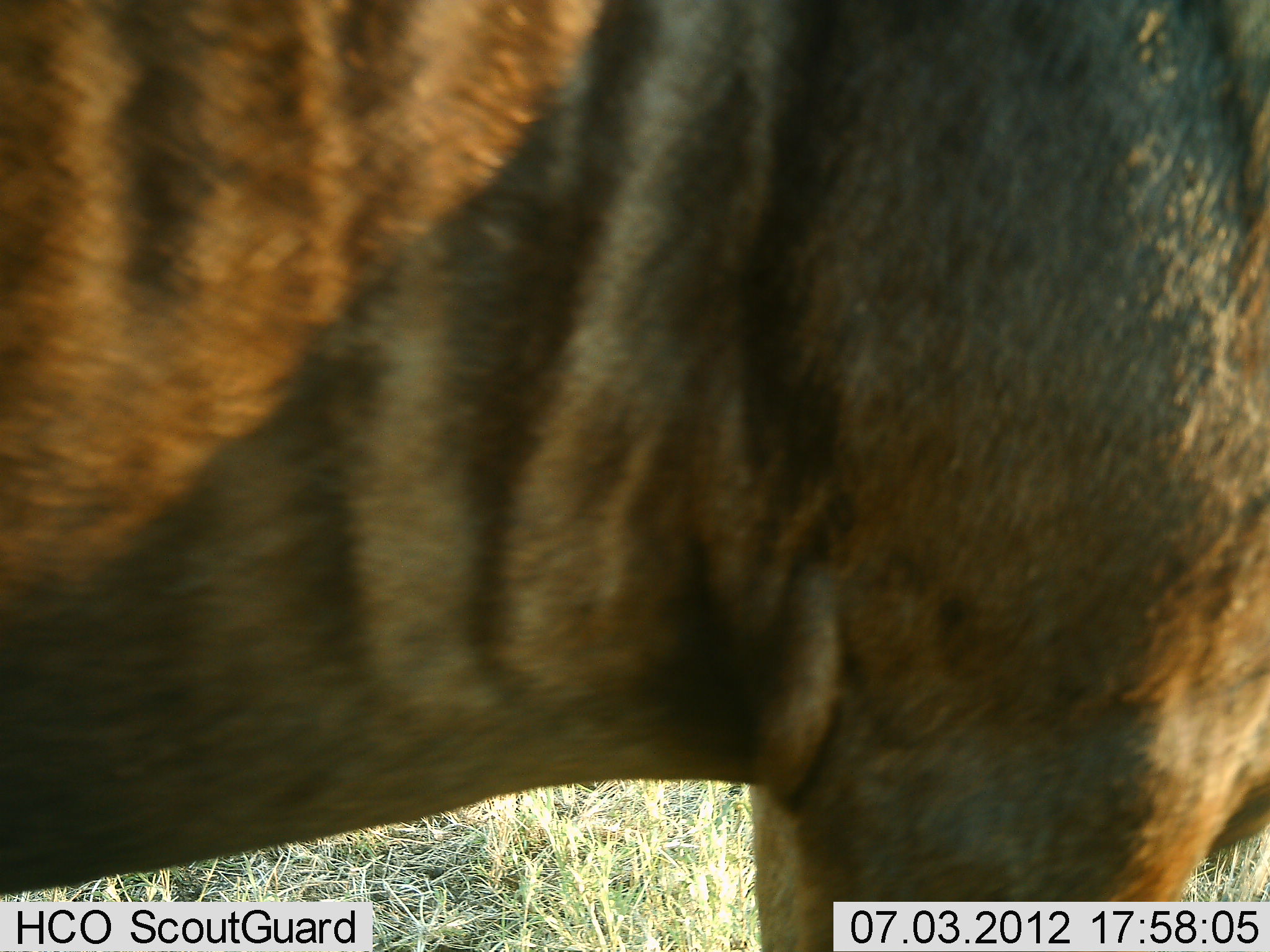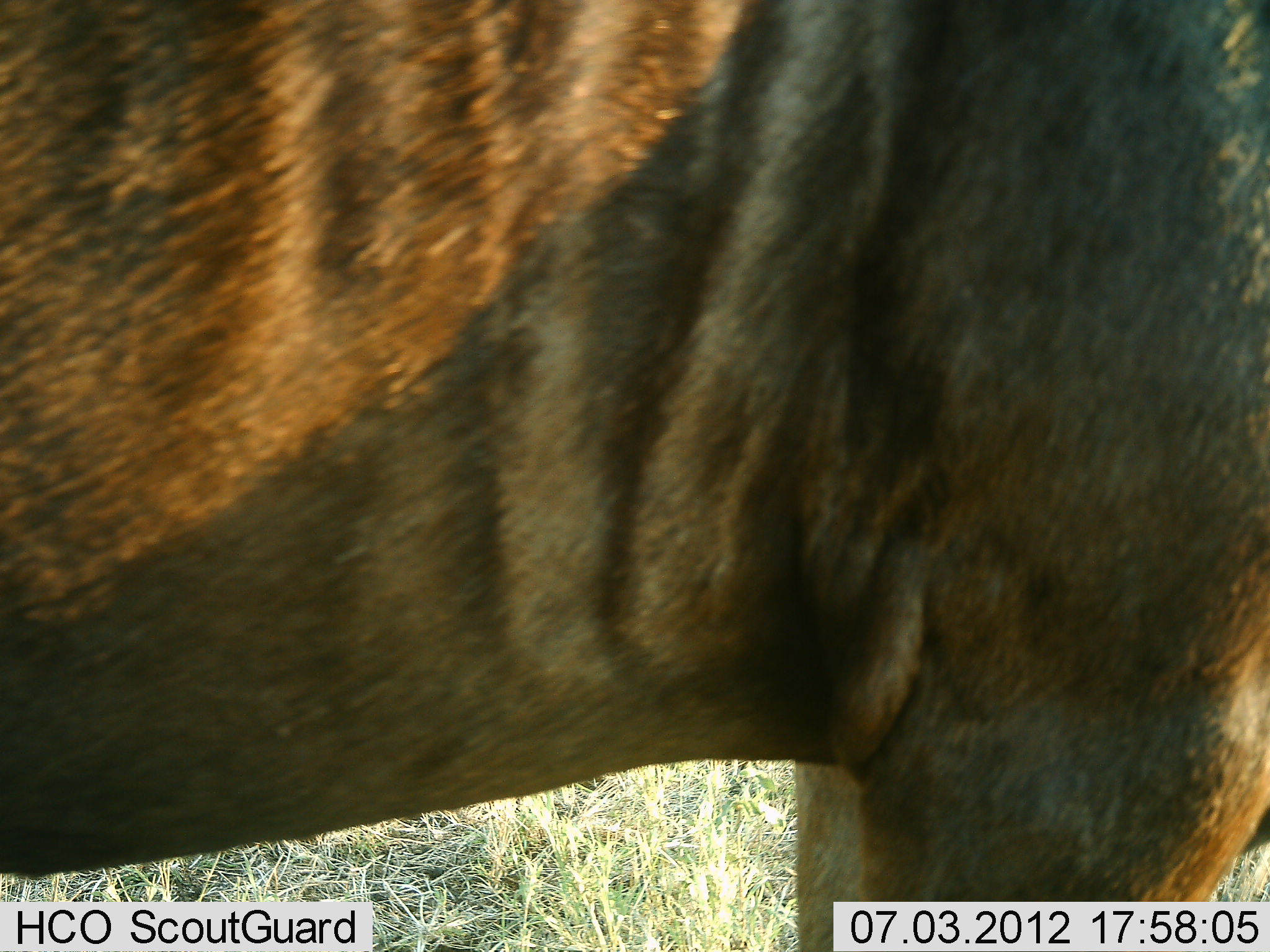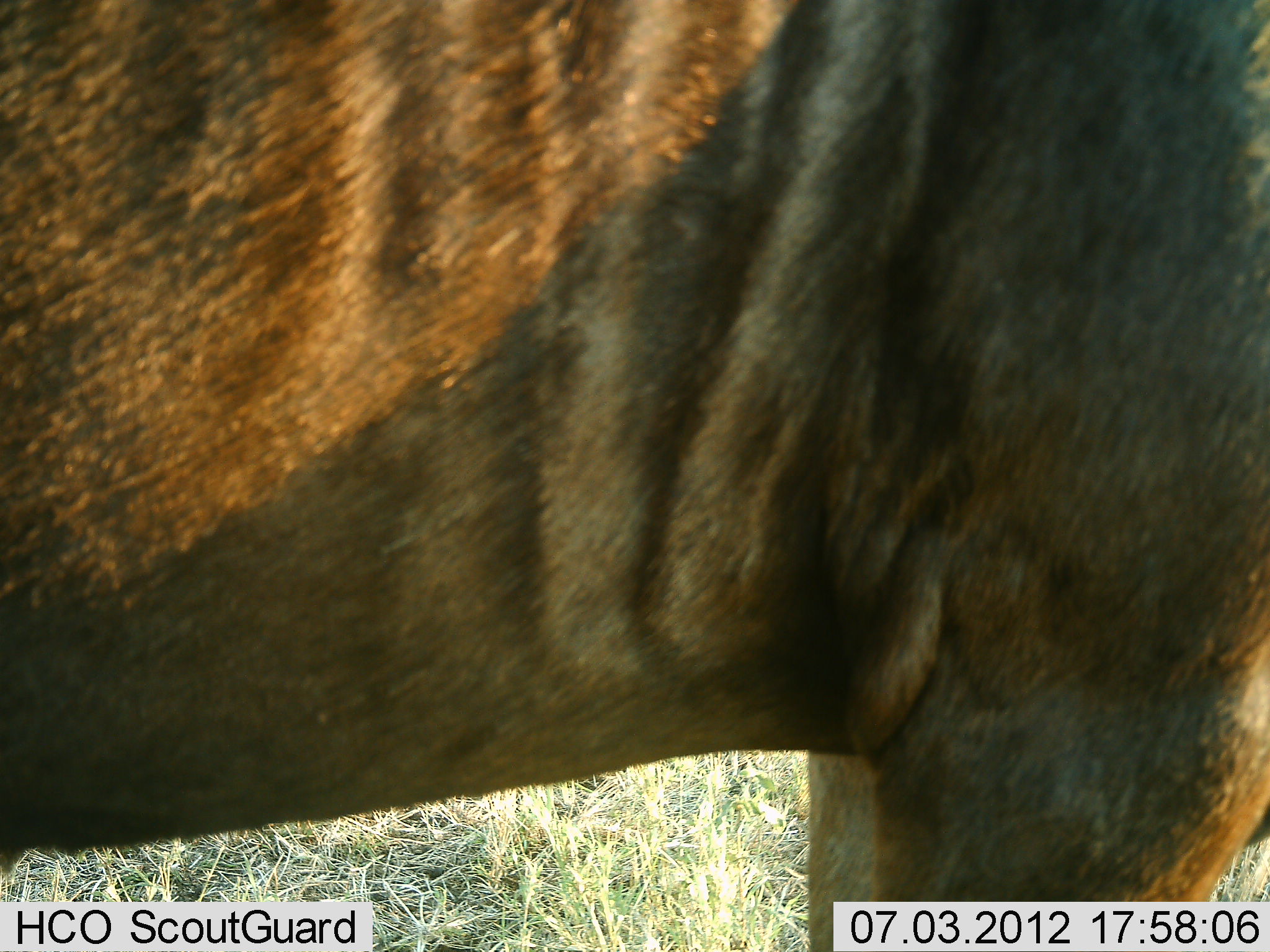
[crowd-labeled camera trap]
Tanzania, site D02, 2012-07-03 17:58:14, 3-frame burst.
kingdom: Animalia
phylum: Chordata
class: Mammalia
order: Artiodactyla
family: Bovidae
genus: Connochaetes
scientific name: Connochaetes taurinus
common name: blue wildebeest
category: wildebeest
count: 1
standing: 100%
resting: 0%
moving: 0%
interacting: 0%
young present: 0%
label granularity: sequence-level